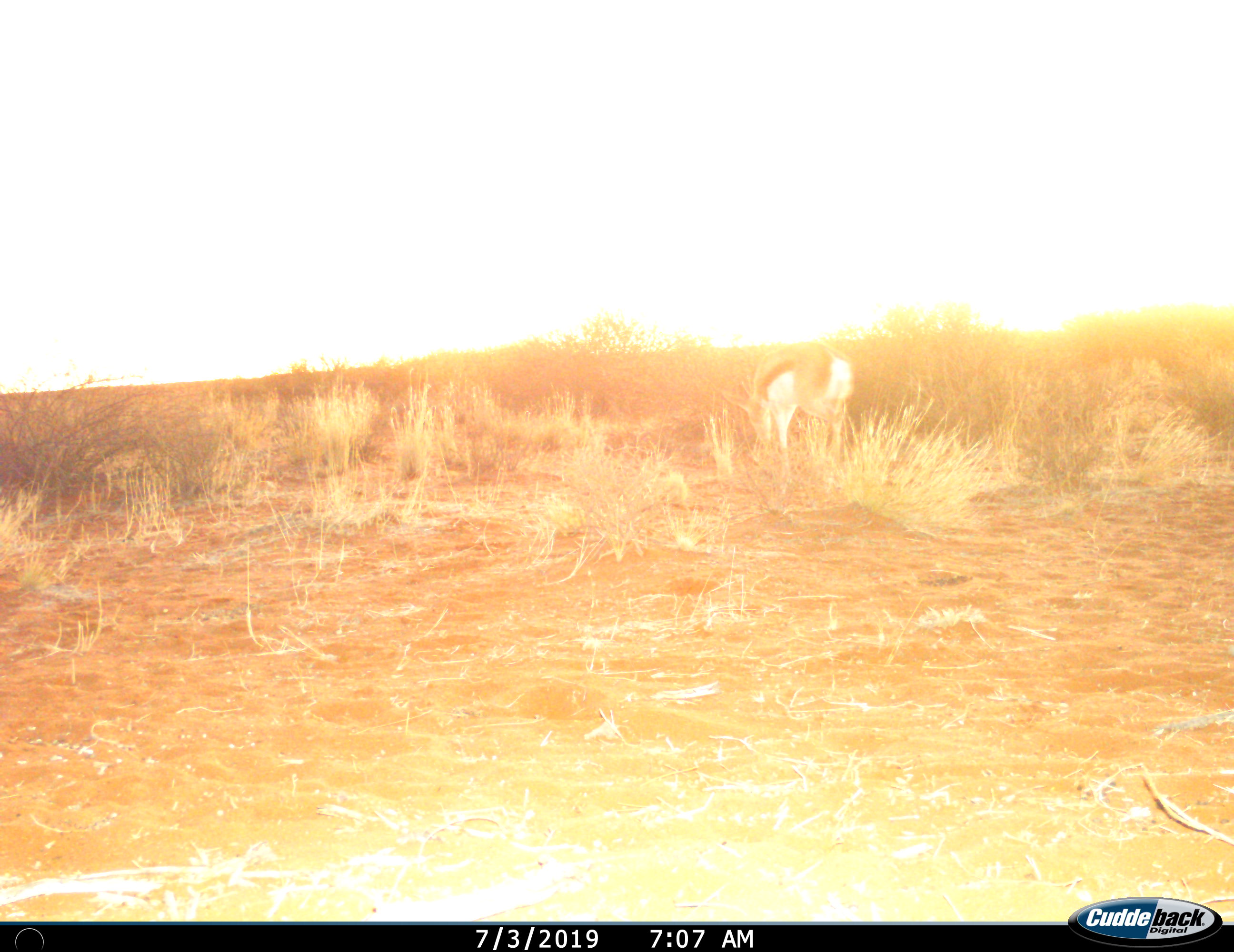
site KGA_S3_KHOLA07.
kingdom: Animalia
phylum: Chordata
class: Mammalia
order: Artiodactyla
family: Bovidae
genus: Antidorcas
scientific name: Antidorcas marsupialis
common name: springbok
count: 1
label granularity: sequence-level